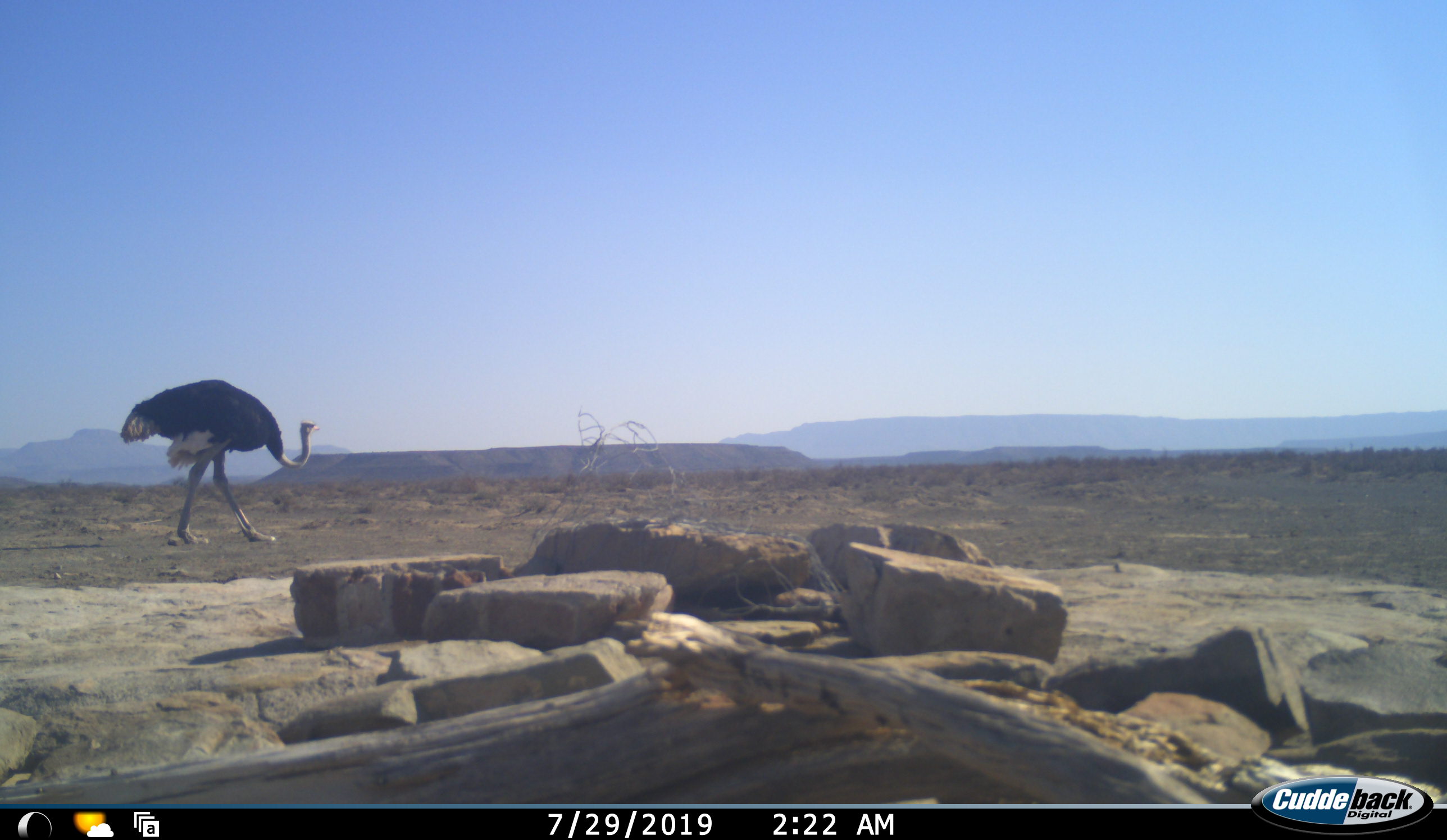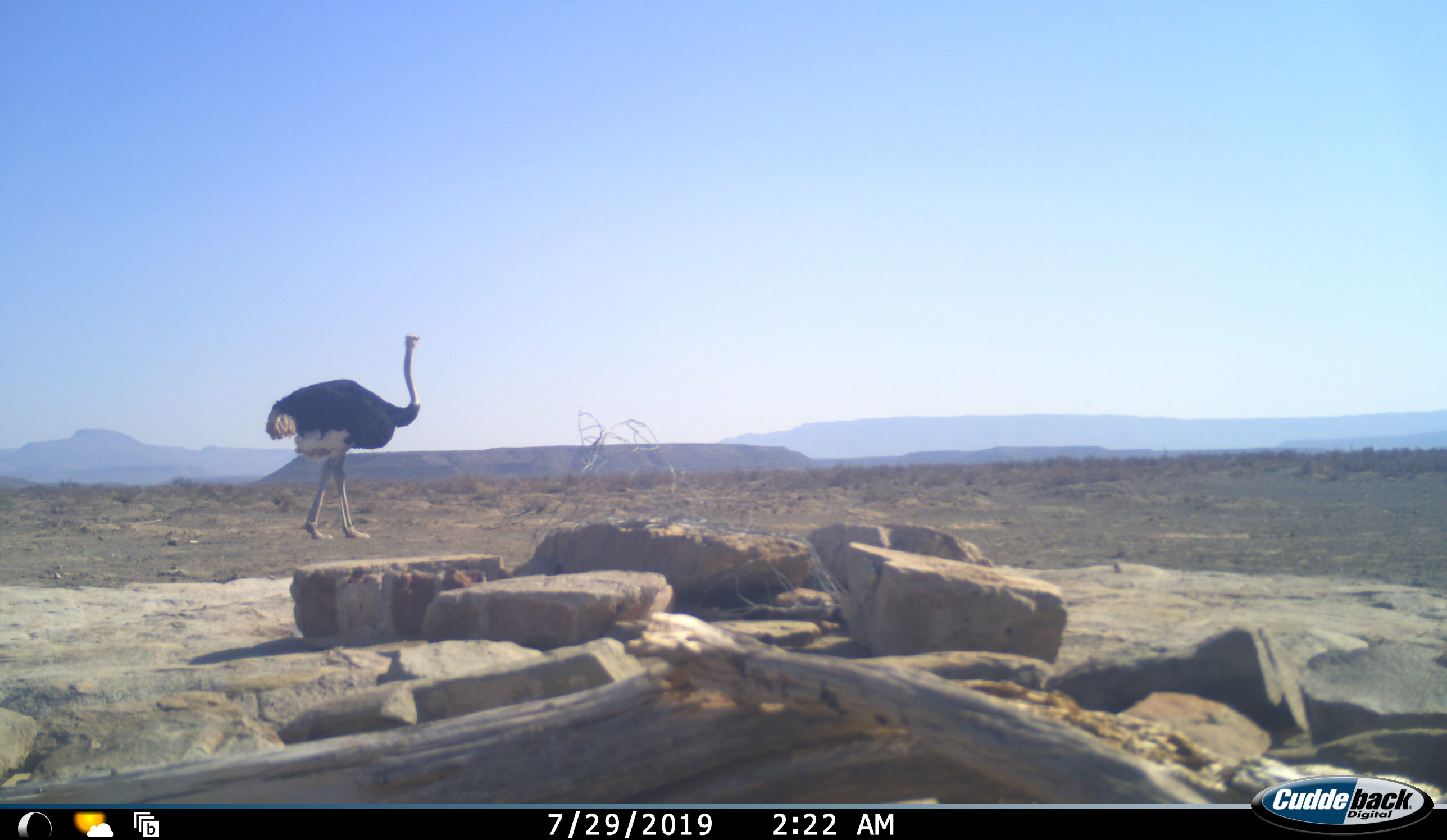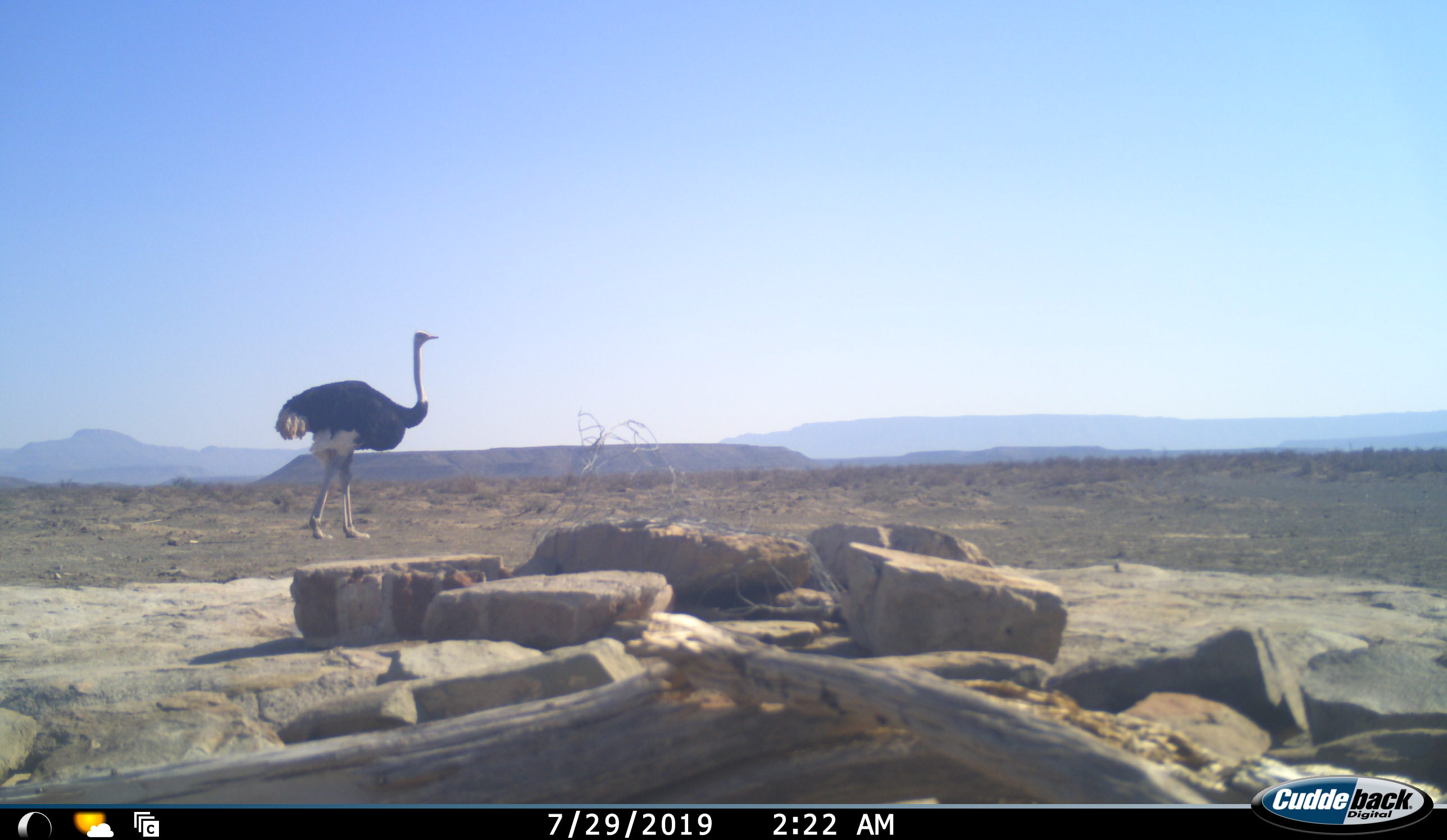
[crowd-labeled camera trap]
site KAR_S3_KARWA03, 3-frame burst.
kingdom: Animalia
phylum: Chordata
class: Aves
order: Struthioniformes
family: Struthionidae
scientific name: Struthionidae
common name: ostrich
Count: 1.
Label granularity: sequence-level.